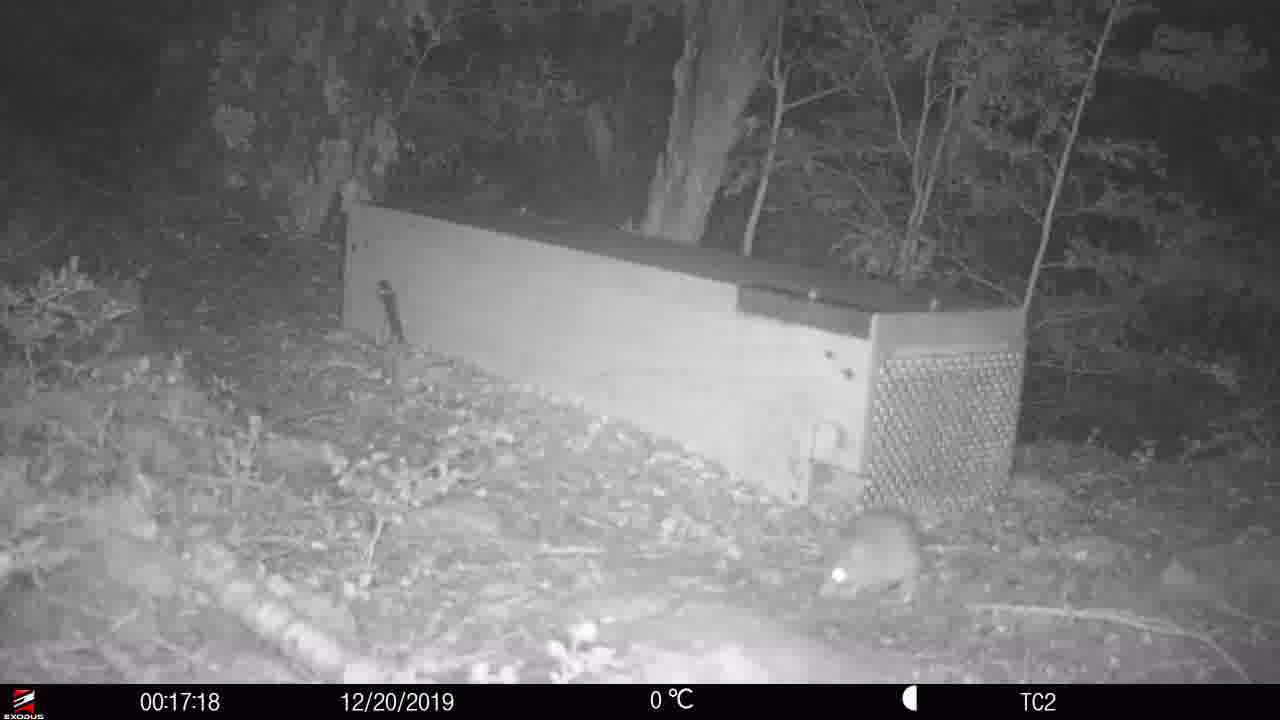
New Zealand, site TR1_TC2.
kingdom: Animalia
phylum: Chordata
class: Mammalia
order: Rodentia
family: Muridae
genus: Rattus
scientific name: Rattus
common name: rat